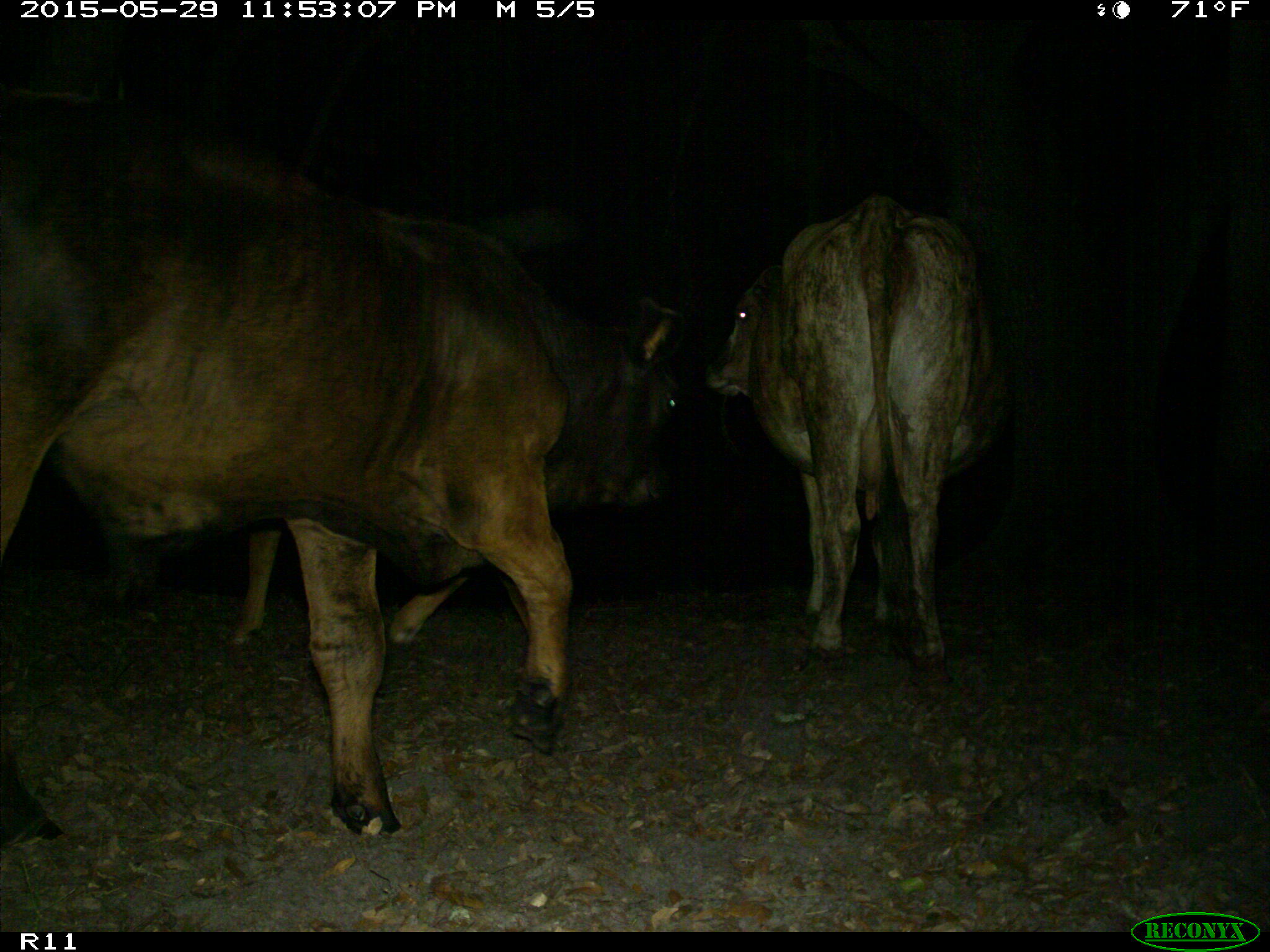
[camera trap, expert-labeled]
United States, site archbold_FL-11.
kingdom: Animalia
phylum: Chordata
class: Mammalia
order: Artiodactyla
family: Bovidae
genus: Bos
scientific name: Bos taurus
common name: domestic cow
Bos taurus (domestic cow).